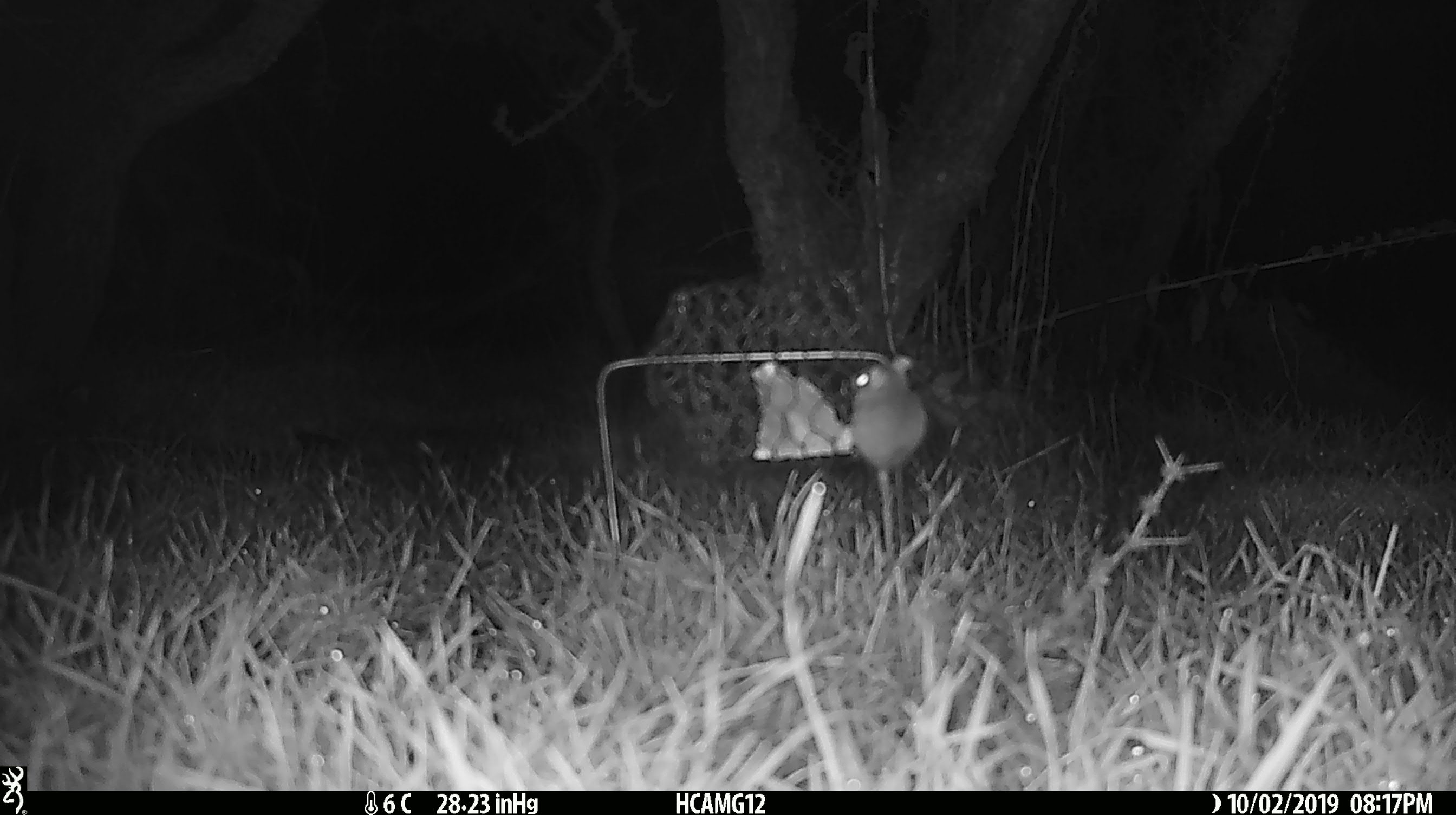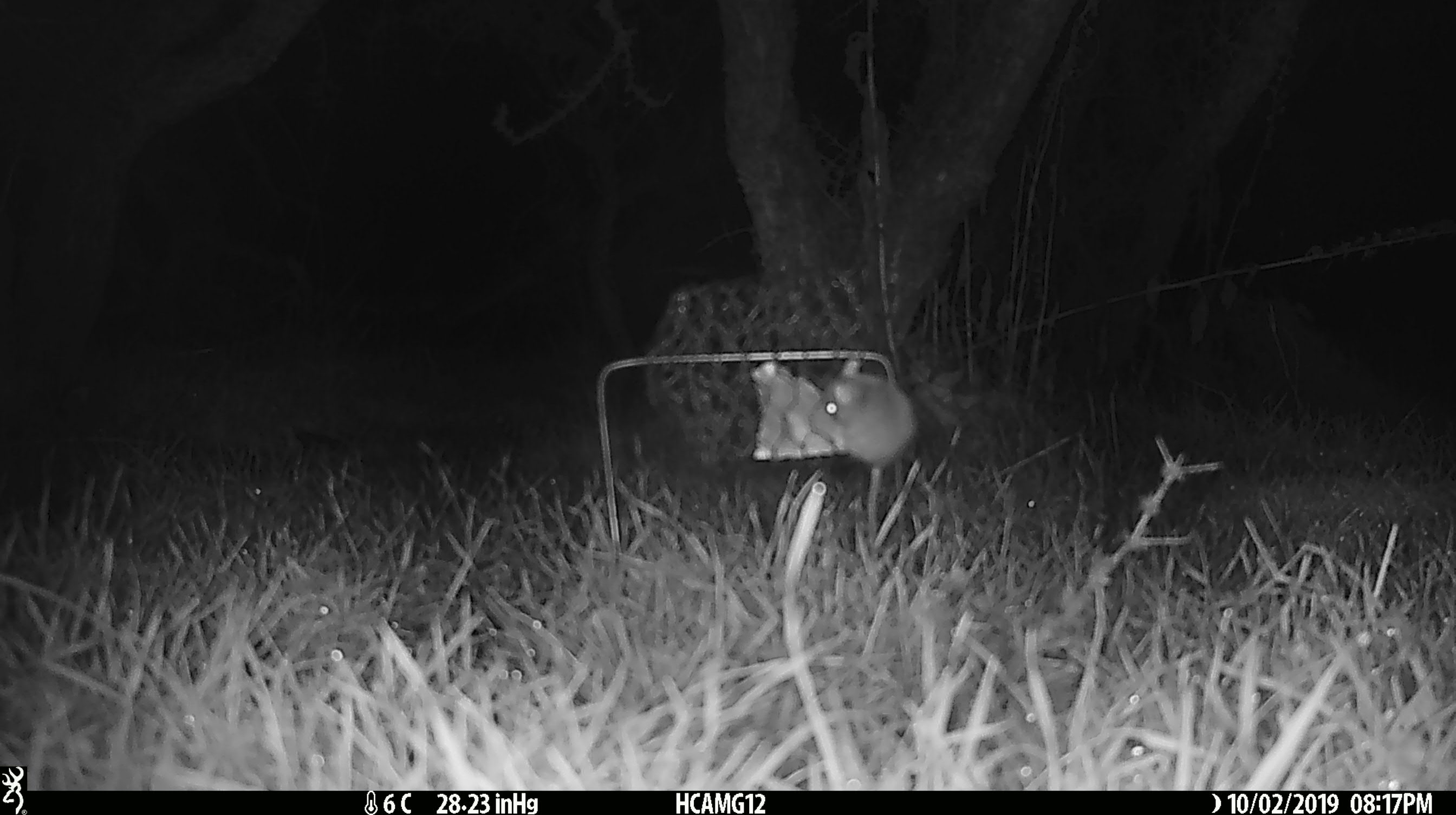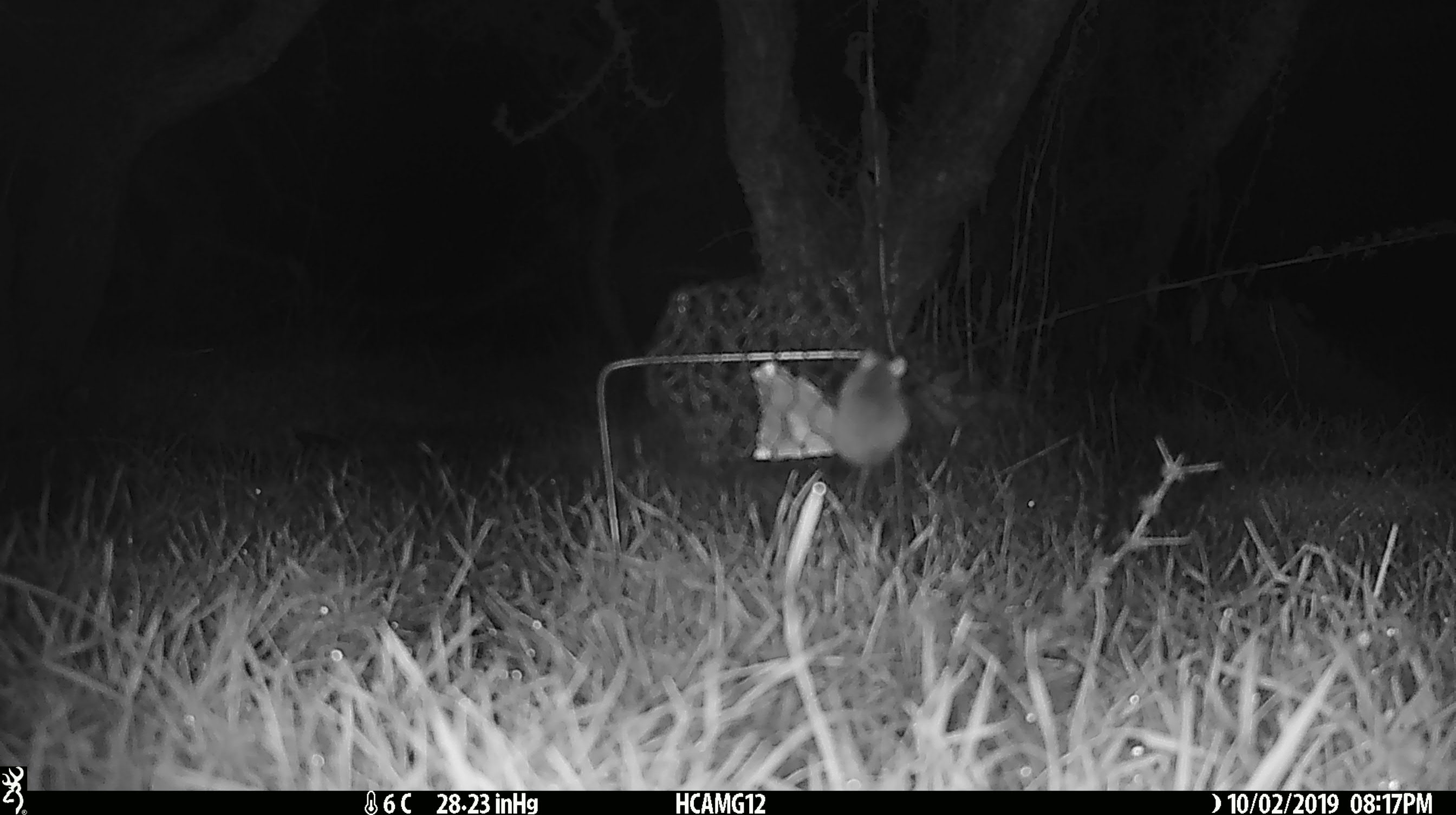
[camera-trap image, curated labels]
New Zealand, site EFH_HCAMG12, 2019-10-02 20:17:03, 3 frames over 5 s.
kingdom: Animalia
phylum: Chordata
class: Mammalia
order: Rodentia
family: Muridae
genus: Mus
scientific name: Mus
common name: mouse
Mouse (Mus).